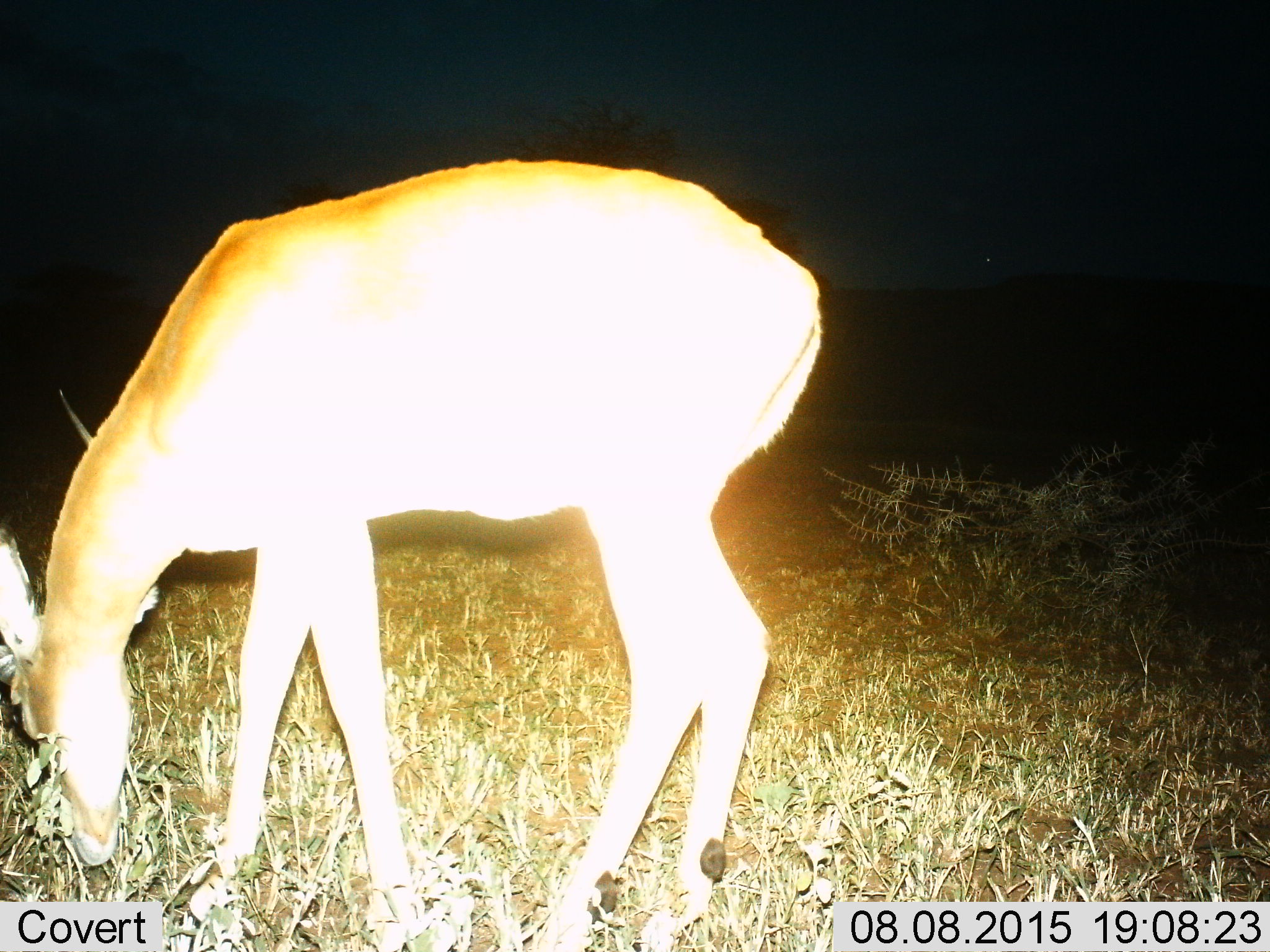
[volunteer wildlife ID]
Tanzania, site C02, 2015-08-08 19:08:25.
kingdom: Animalia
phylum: Chordata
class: Mammalia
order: Artiodactyla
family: Bovidae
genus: Nanger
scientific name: Nanger granti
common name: grant's gazelle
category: gazellegrants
Gazellegrants (grant's gazelle) (Nanger granti), count 1. Behavior (volunteer vote fractions): standing 0%, resting 0%, moving 0%, interacting 0%. Young present (vote fraction): 0%. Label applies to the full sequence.